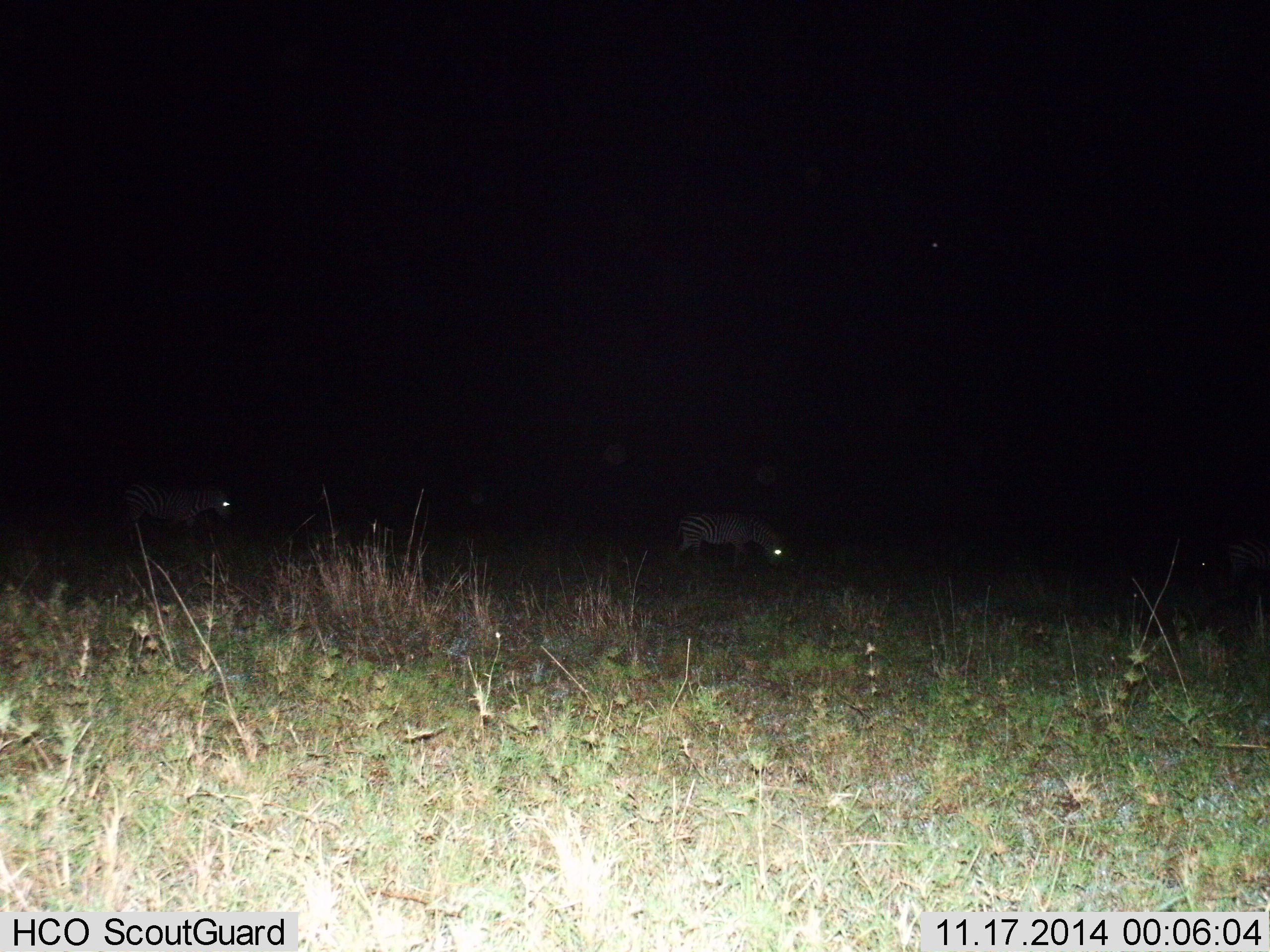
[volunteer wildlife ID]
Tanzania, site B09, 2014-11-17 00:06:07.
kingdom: Animalia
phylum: Chordata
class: Mammalia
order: Perissodactyla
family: Equidae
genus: Equus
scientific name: Equus quagga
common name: plains zebra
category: zebra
Zebra (plains zebra) (Equus quagga), count 2. Behavior (volunteer vote fractions): standing 30%, resting 0%, moving 60%, interacting 0%. Young present (vote fraction): 0%. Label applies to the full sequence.